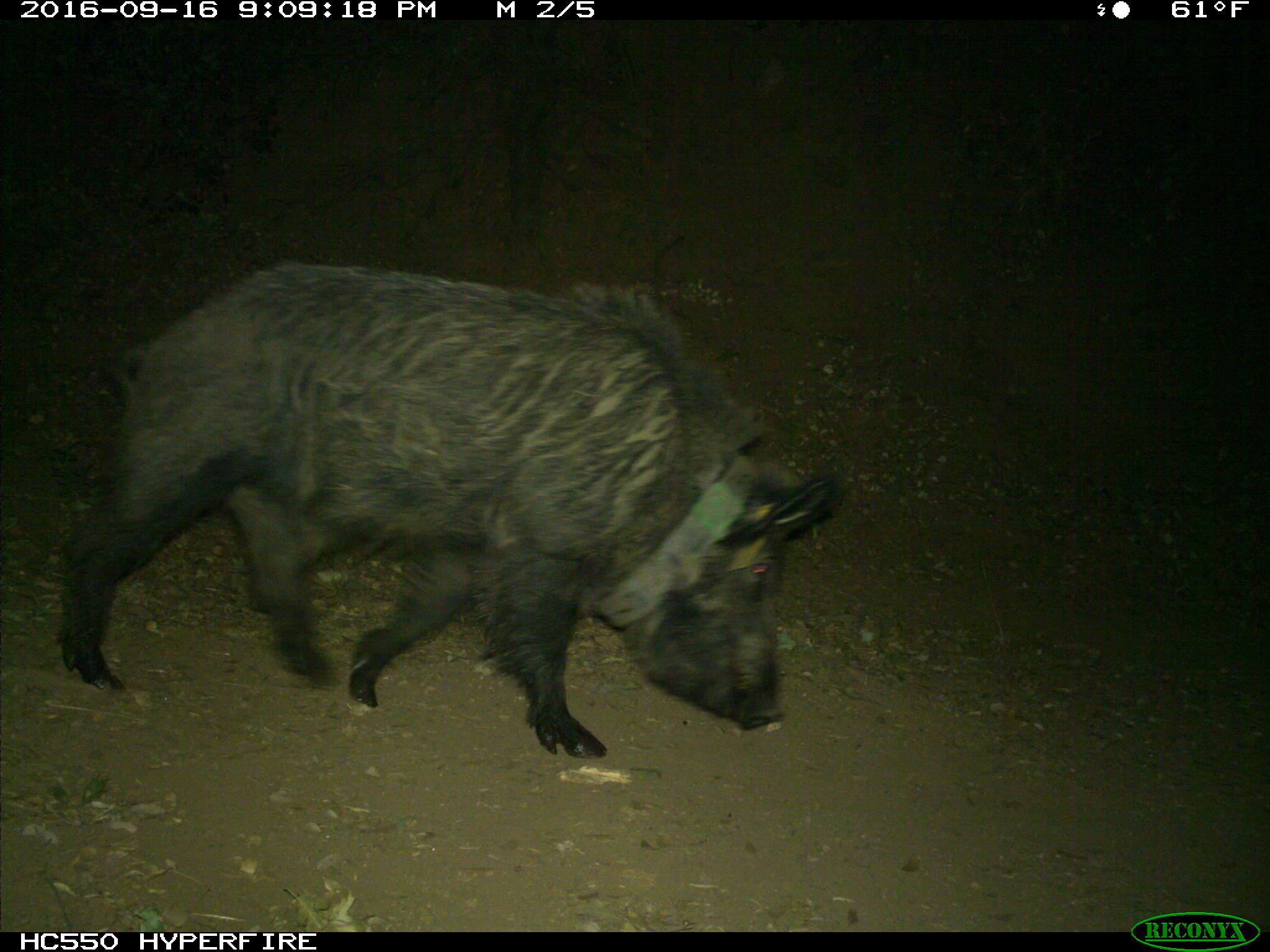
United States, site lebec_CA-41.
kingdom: Animalia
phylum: Chordata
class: Mammalia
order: Artiodactyla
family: Suidae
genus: Sus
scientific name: Sus scrofa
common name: wild boar